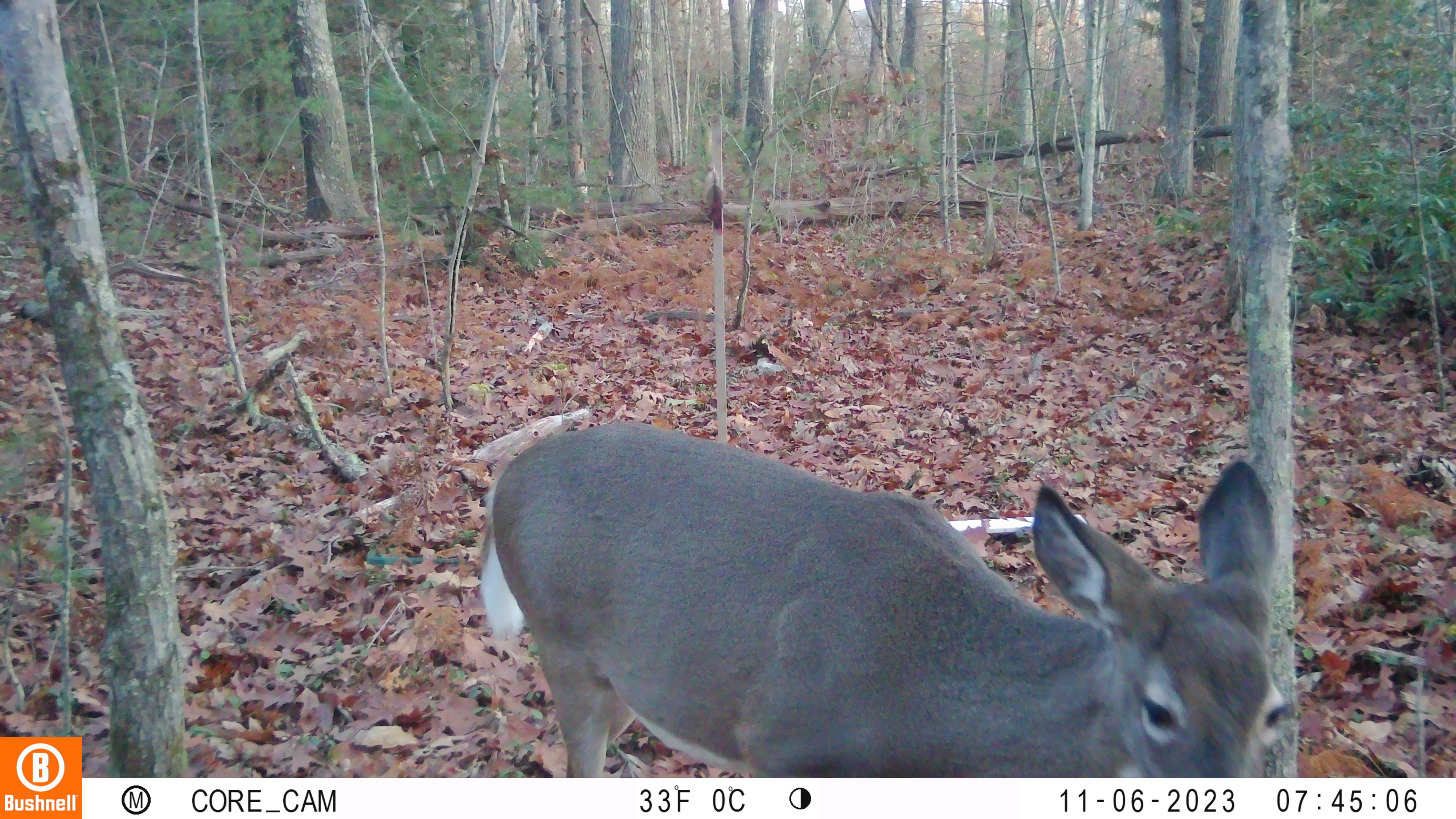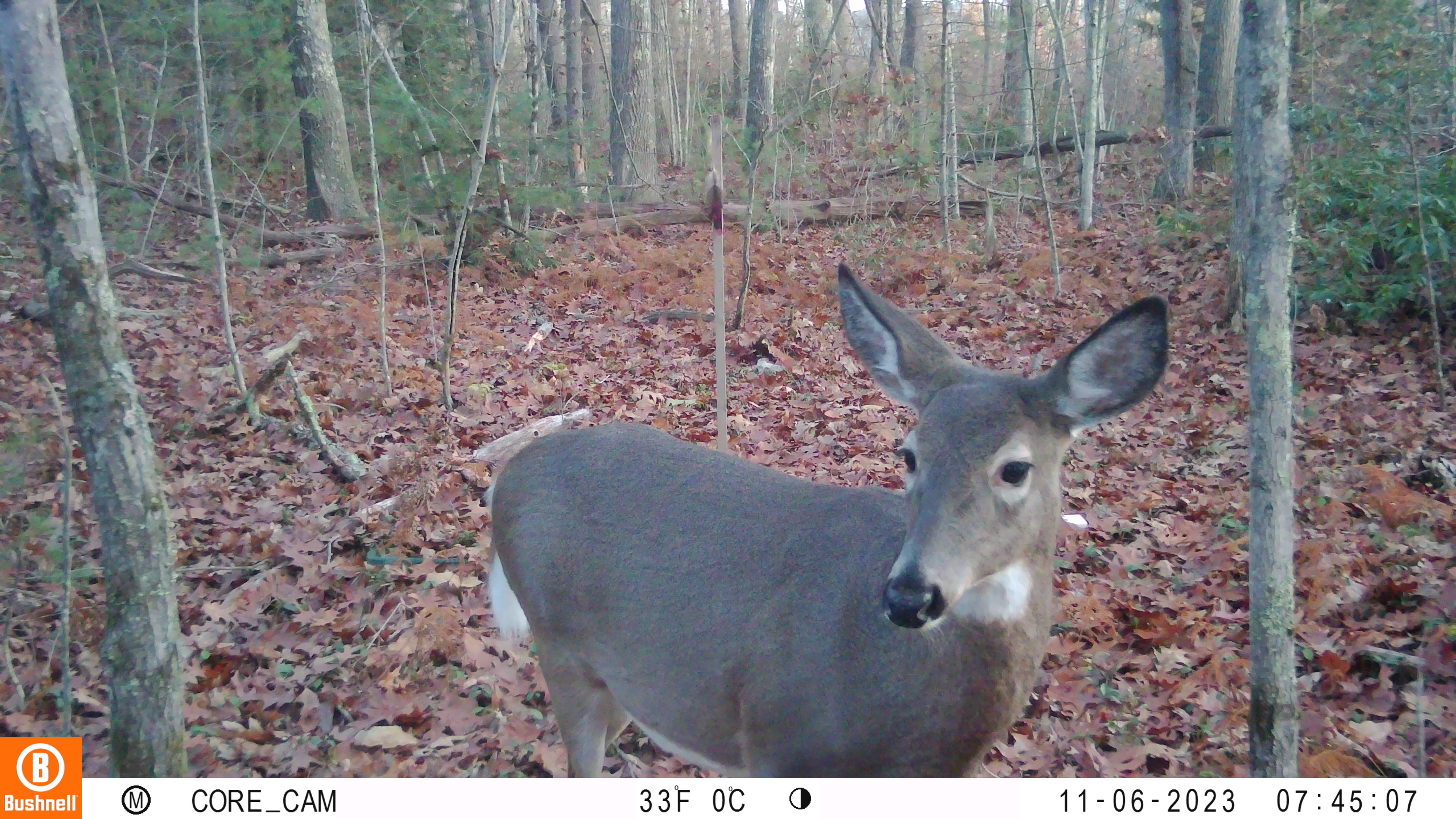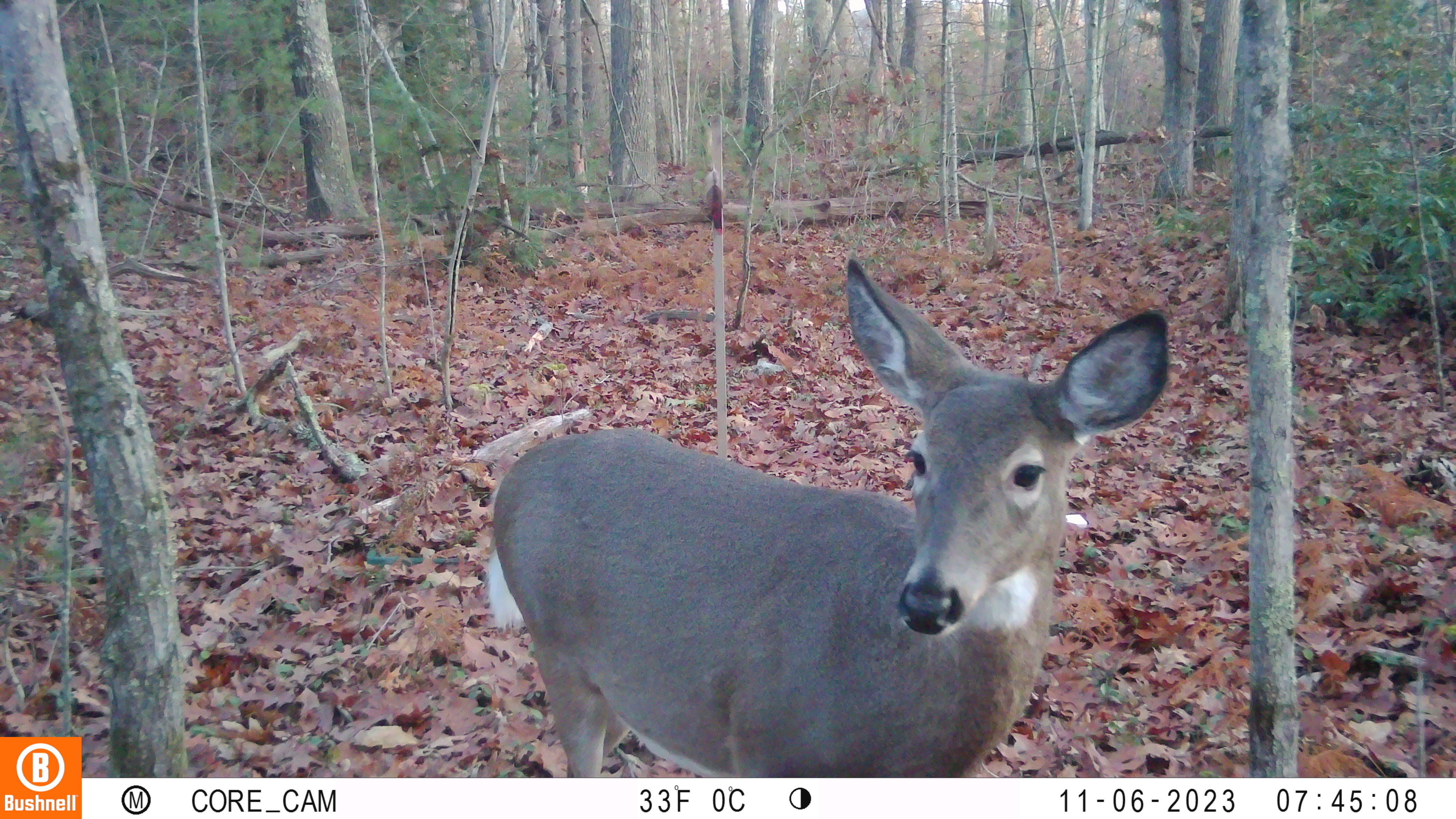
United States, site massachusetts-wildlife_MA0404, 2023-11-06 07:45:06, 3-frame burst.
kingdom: Animalia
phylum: Chordata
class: Mammalia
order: Artiodactyla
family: Cervidae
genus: Odocoileus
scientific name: Odocoileus virginianus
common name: white-tailed deer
White-tailed deer (Odocoileus virginianus).